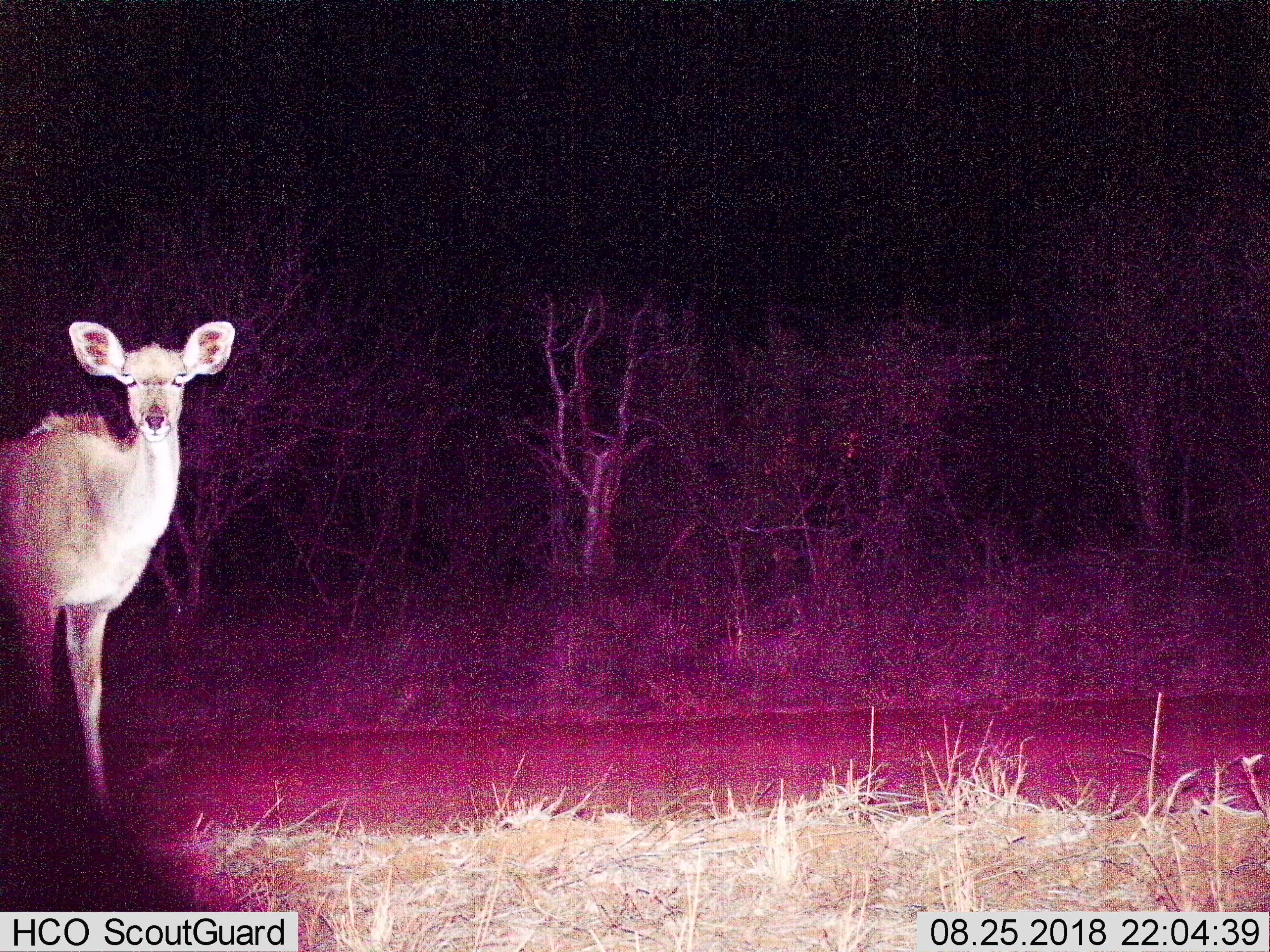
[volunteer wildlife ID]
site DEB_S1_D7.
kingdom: Animalia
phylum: Chordata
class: Mammalia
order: Artiodactyla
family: Bovidae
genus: Tragelaphus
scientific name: Tragelaphus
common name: kudu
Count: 1.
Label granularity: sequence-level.